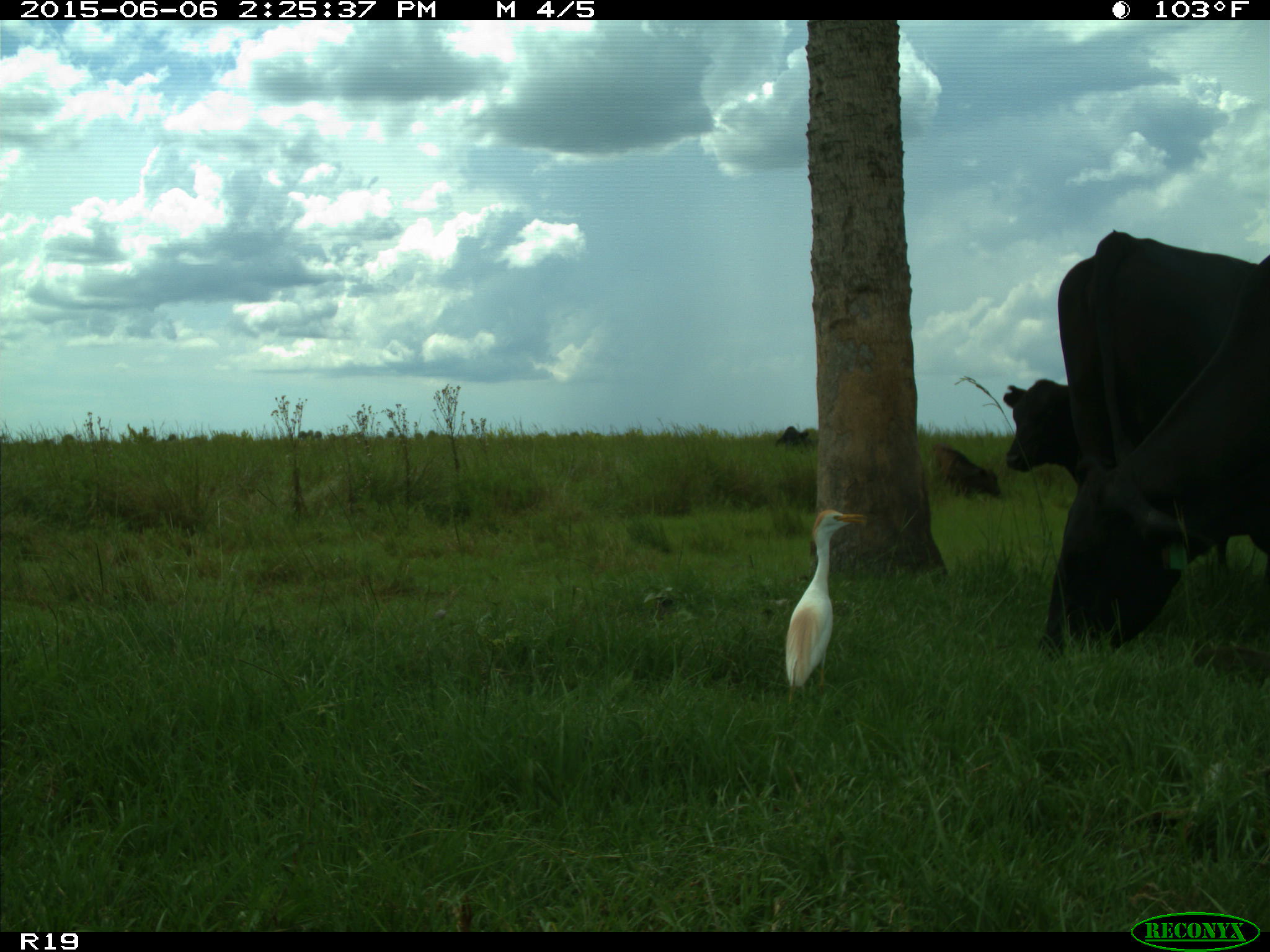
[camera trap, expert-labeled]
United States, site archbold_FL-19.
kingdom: Animalia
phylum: Chordata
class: Mammalia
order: Artiodactyla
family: Bovidae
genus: Bos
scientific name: Bos taurus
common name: domestic cow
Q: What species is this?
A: Bos taurus (domestic cow).